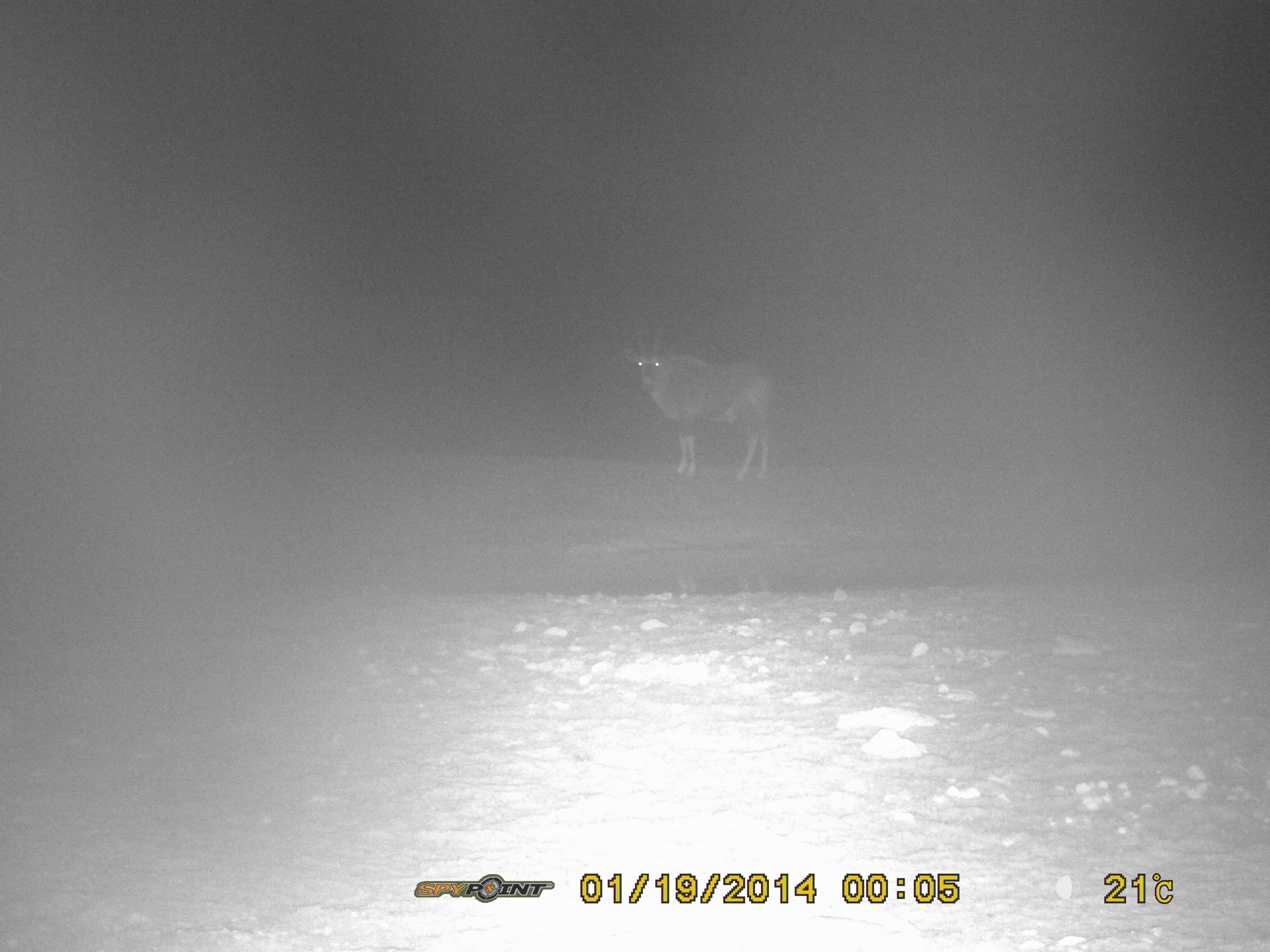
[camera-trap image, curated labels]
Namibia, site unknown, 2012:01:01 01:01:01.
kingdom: Animalia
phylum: Chordata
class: Mammalia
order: Artiodactyla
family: Bovidae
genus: Oryx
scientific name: Oryx gazella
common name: gemsbok